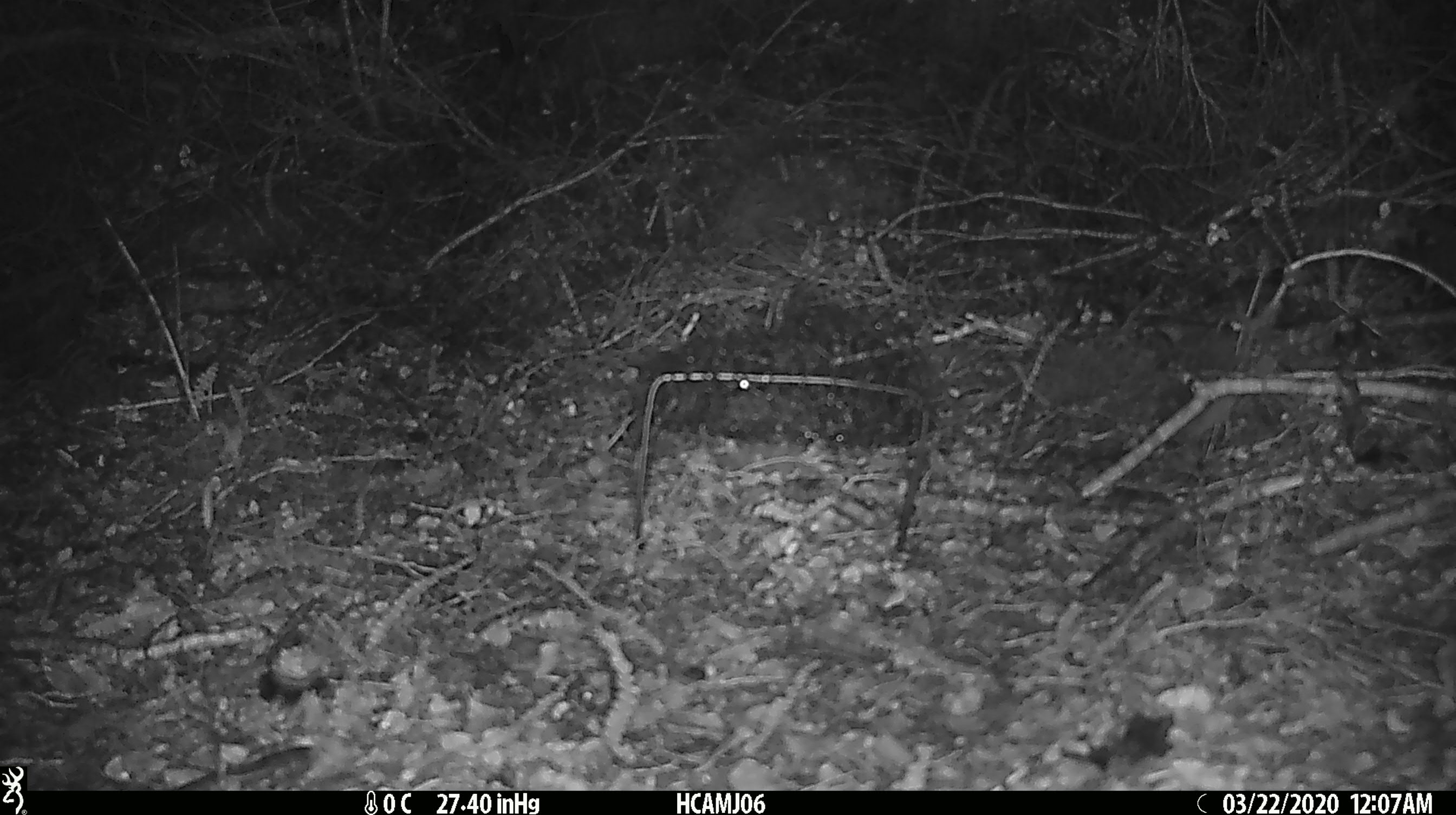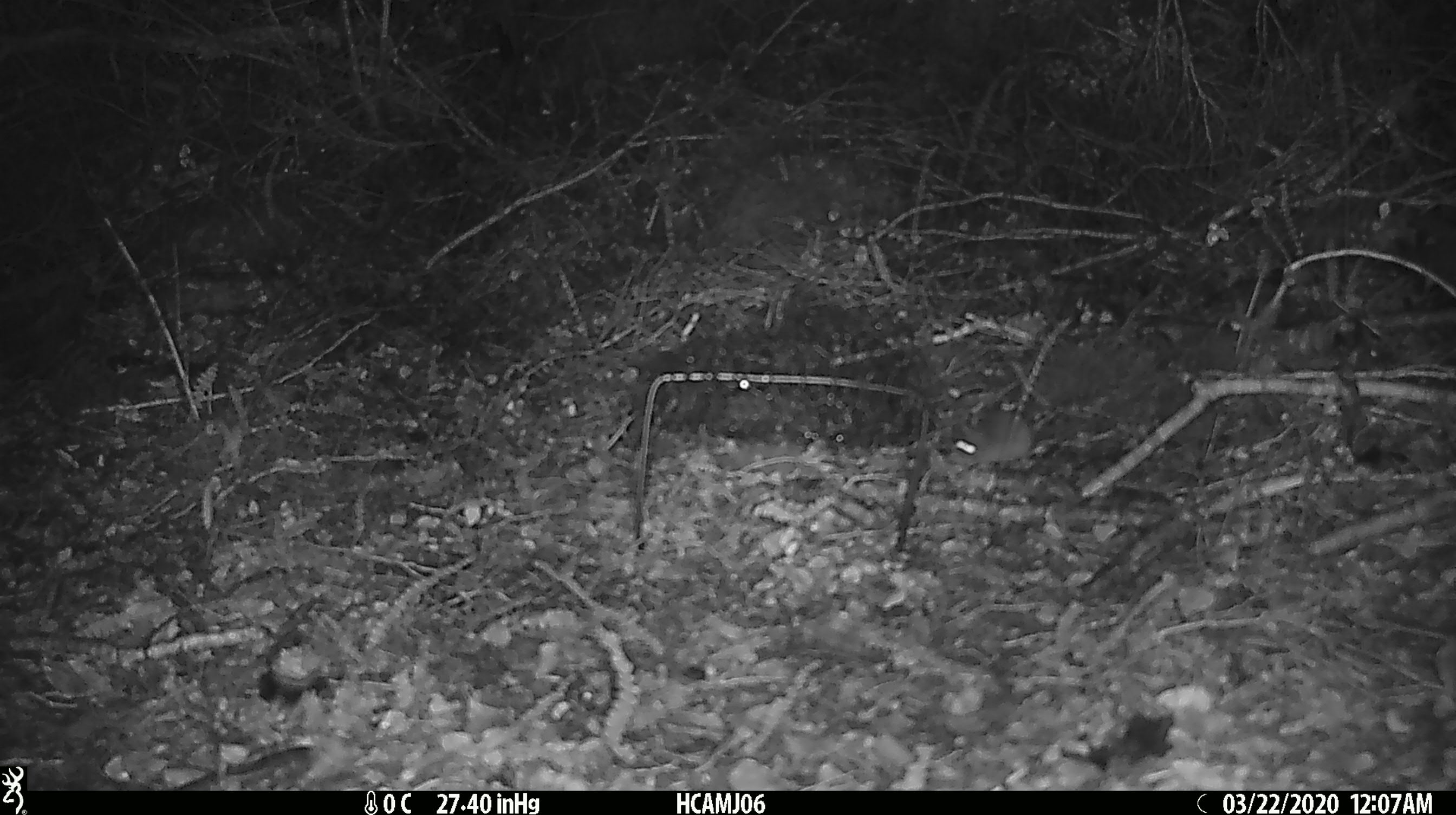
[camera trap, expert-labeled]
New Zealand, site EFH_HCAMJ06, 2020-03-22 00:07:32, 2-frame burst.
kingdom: Animalia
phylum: Chordata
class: Mammalia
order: Rodentia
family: Muridae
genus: Mus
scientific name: Mus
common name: mouse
Mouse (Mus).